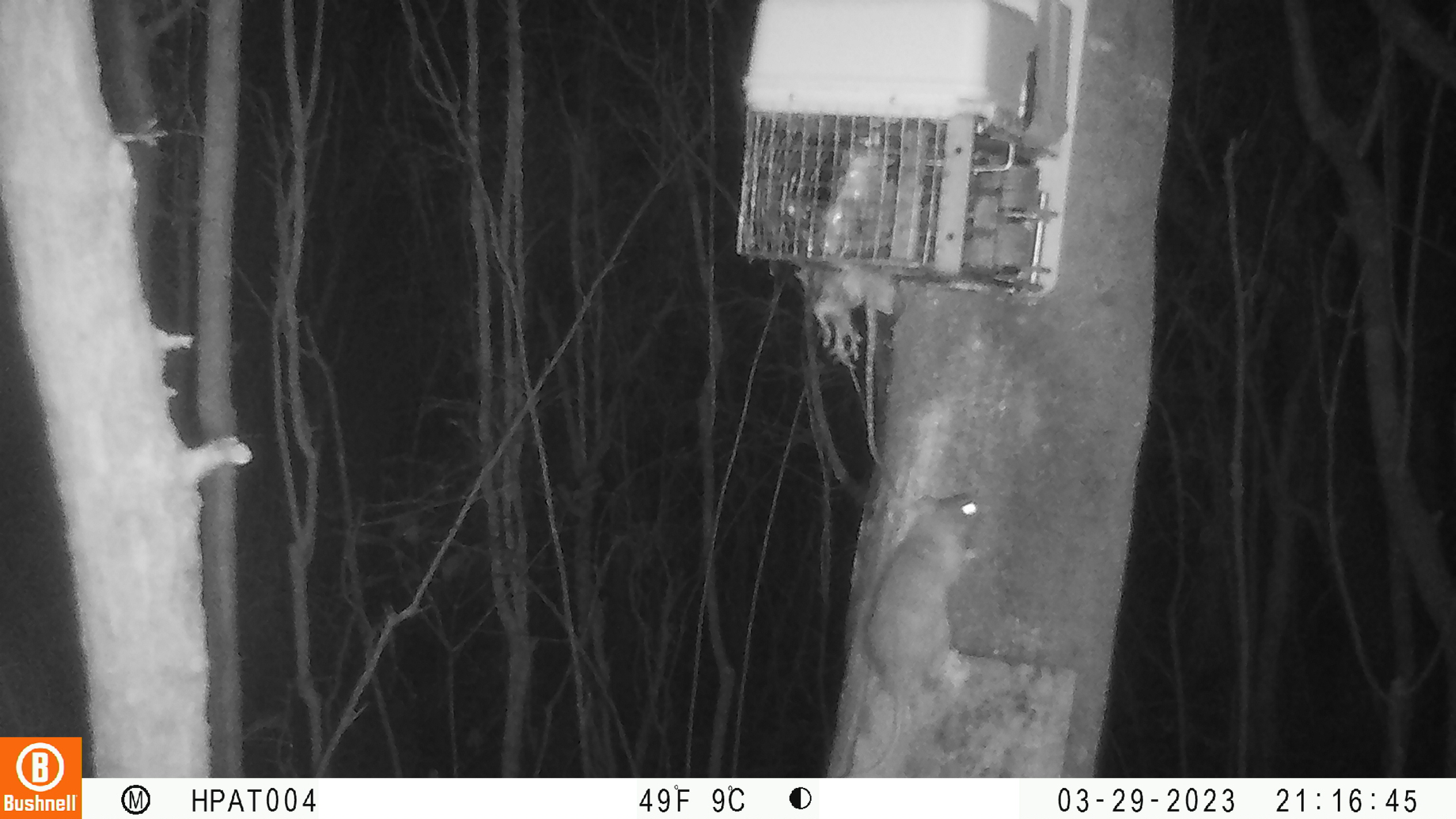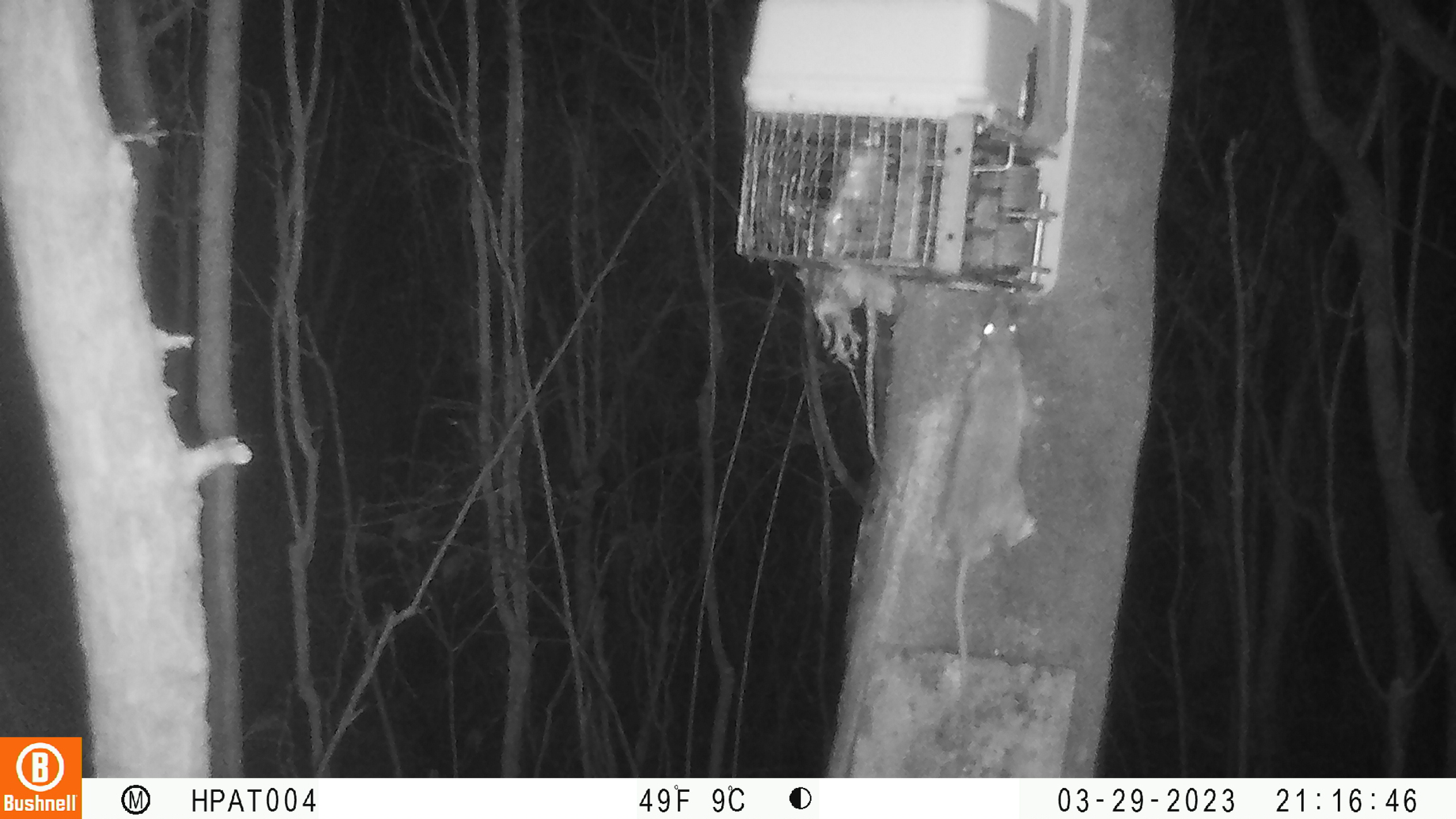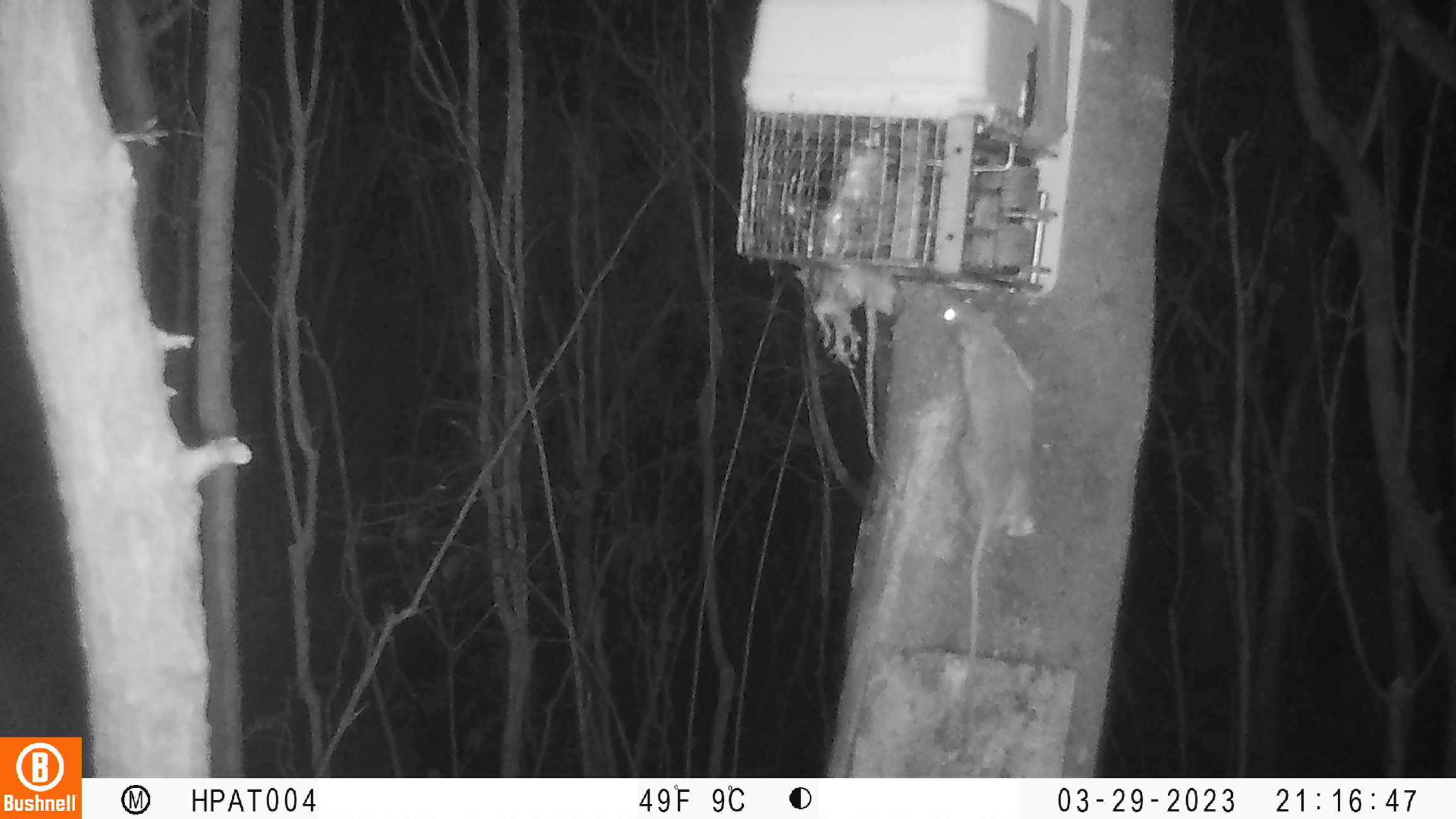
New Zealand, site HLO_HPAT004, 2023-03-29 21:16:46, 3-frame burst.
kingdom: Animalia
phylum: Chordata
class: Mammalia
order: Rodentia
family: Muridae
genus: Rattus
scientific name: Rattus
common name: rat